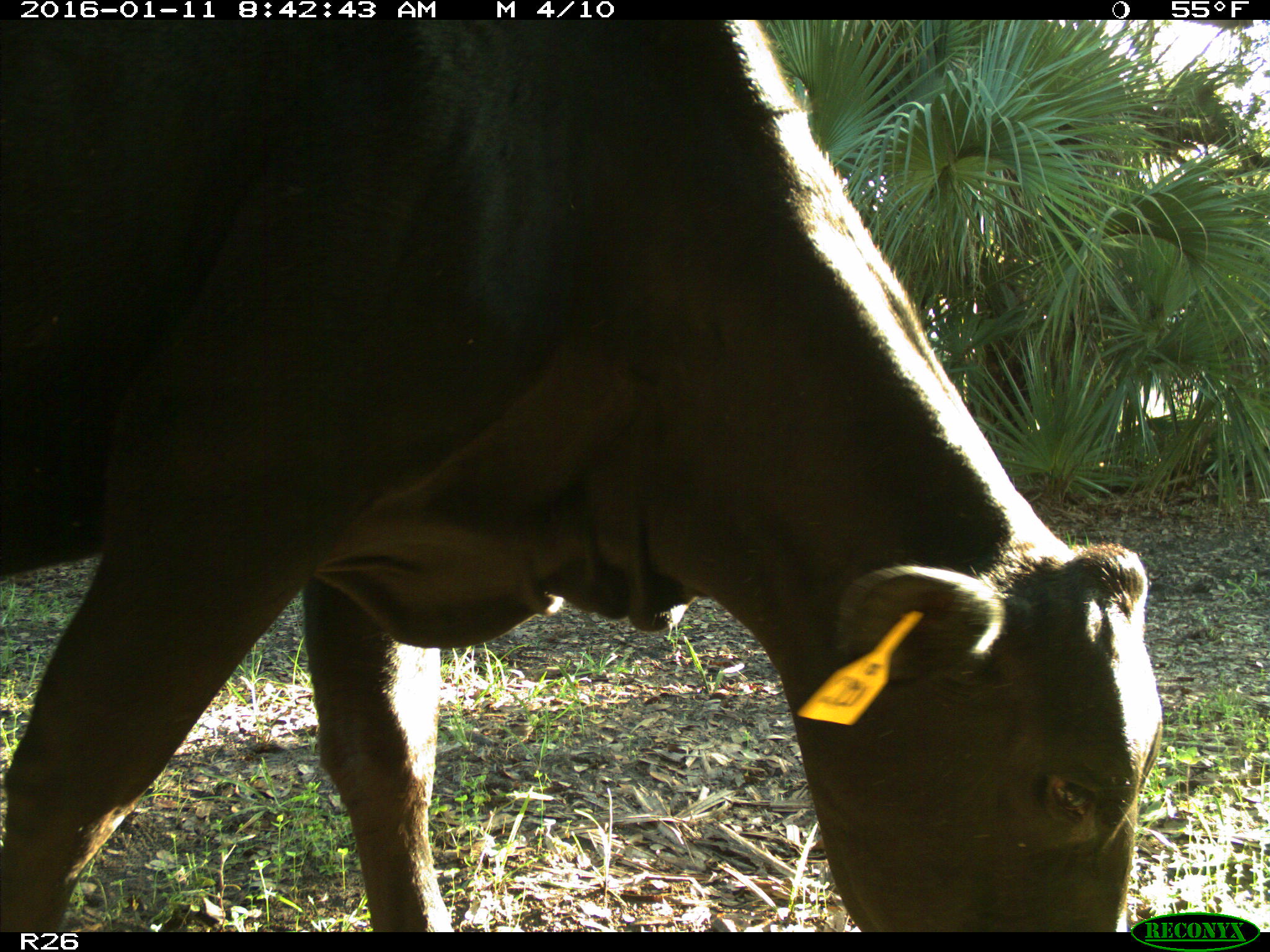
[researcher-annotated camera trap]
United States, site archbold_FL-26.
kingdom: Animalia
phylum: Chordata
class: Mammalia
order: Artiodactyla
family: Bovidae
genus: Bos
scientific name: Bos taurus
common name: domestic cow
Bos taurus (domestic cow).